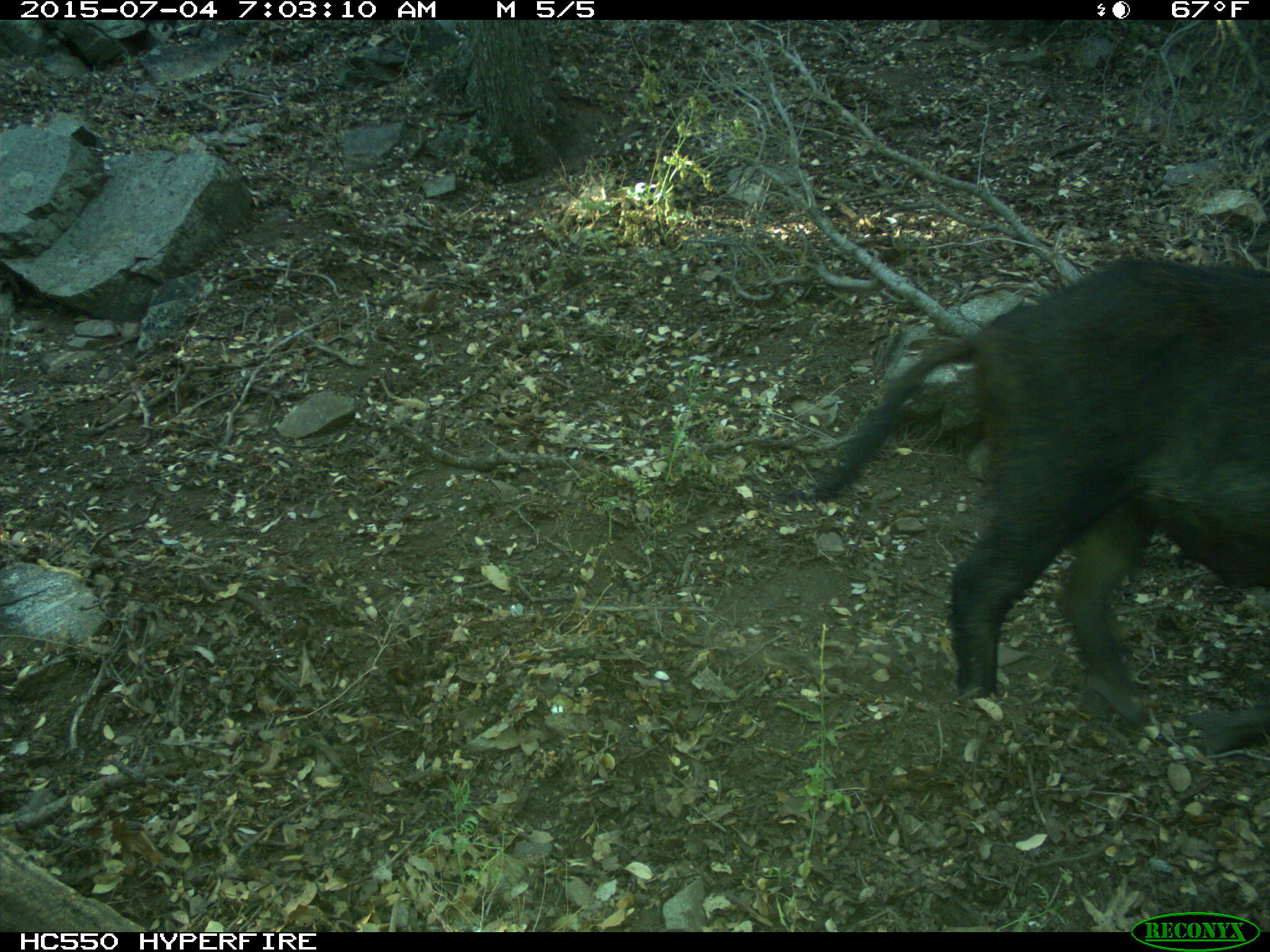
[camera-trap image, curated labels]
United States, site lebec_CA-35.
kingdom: Animalia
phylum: Chordata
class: Mammalia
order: Artiodactyla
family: Suidae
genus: Sus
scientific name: Sus scrofa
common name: wild boar